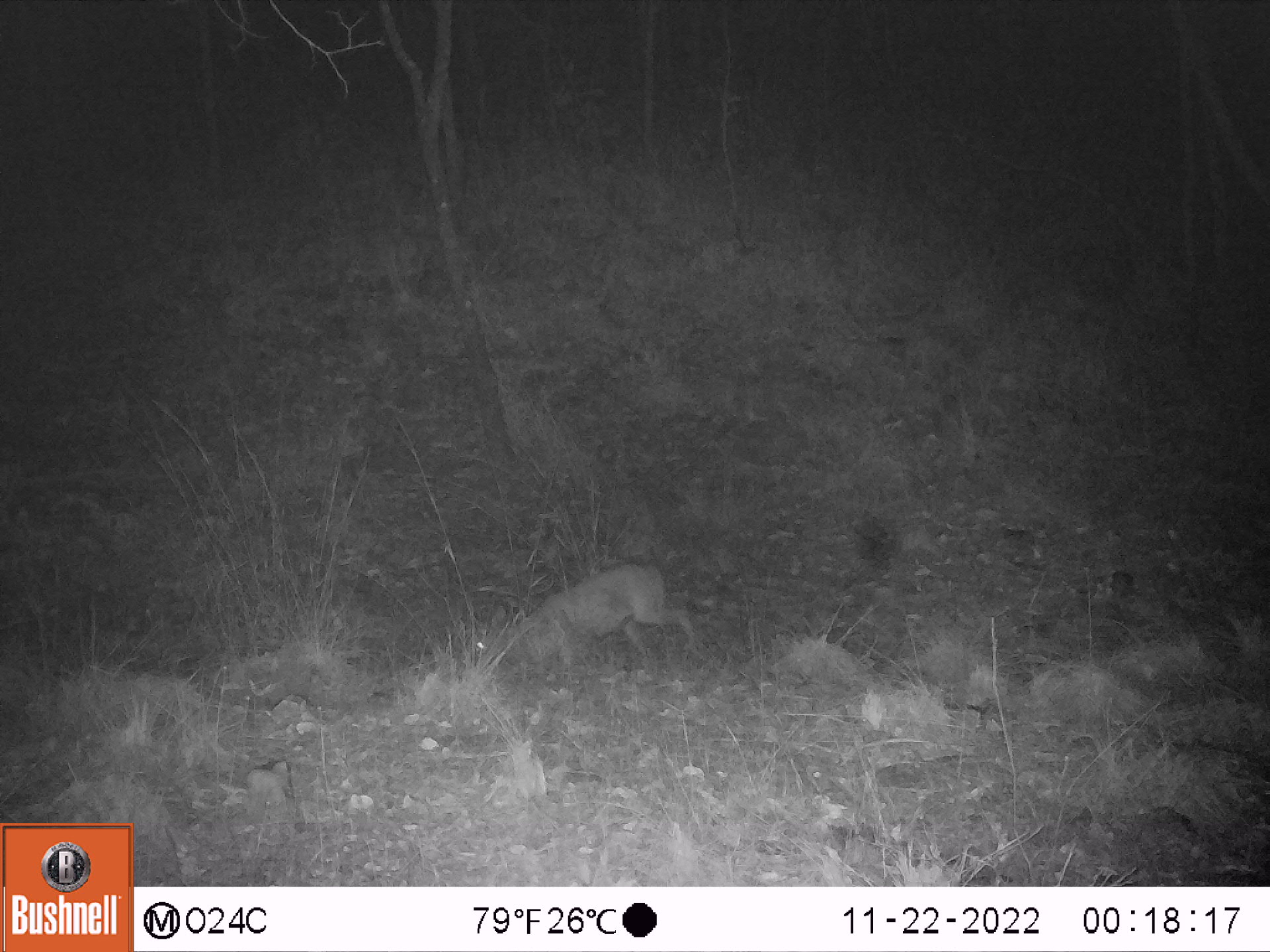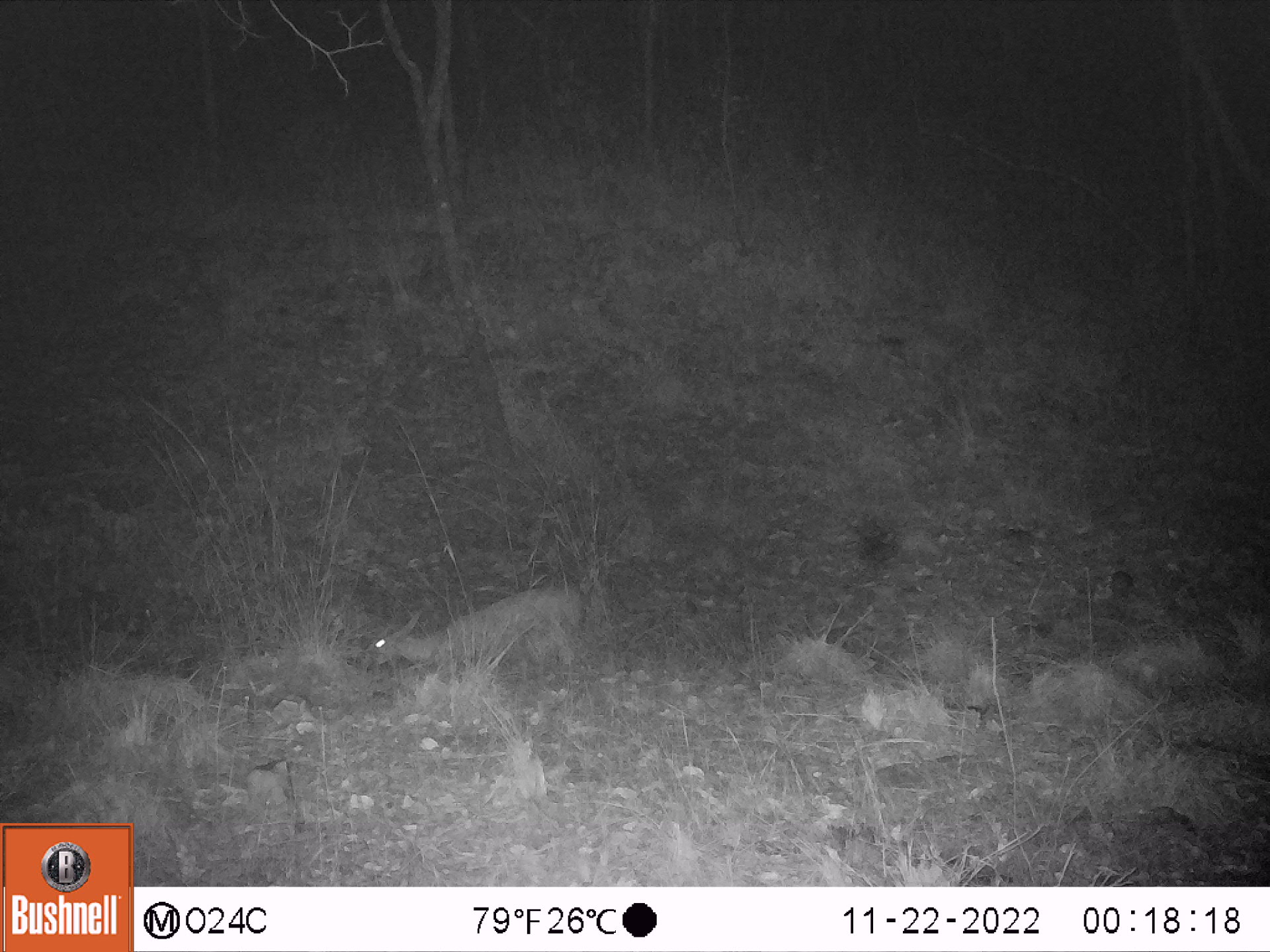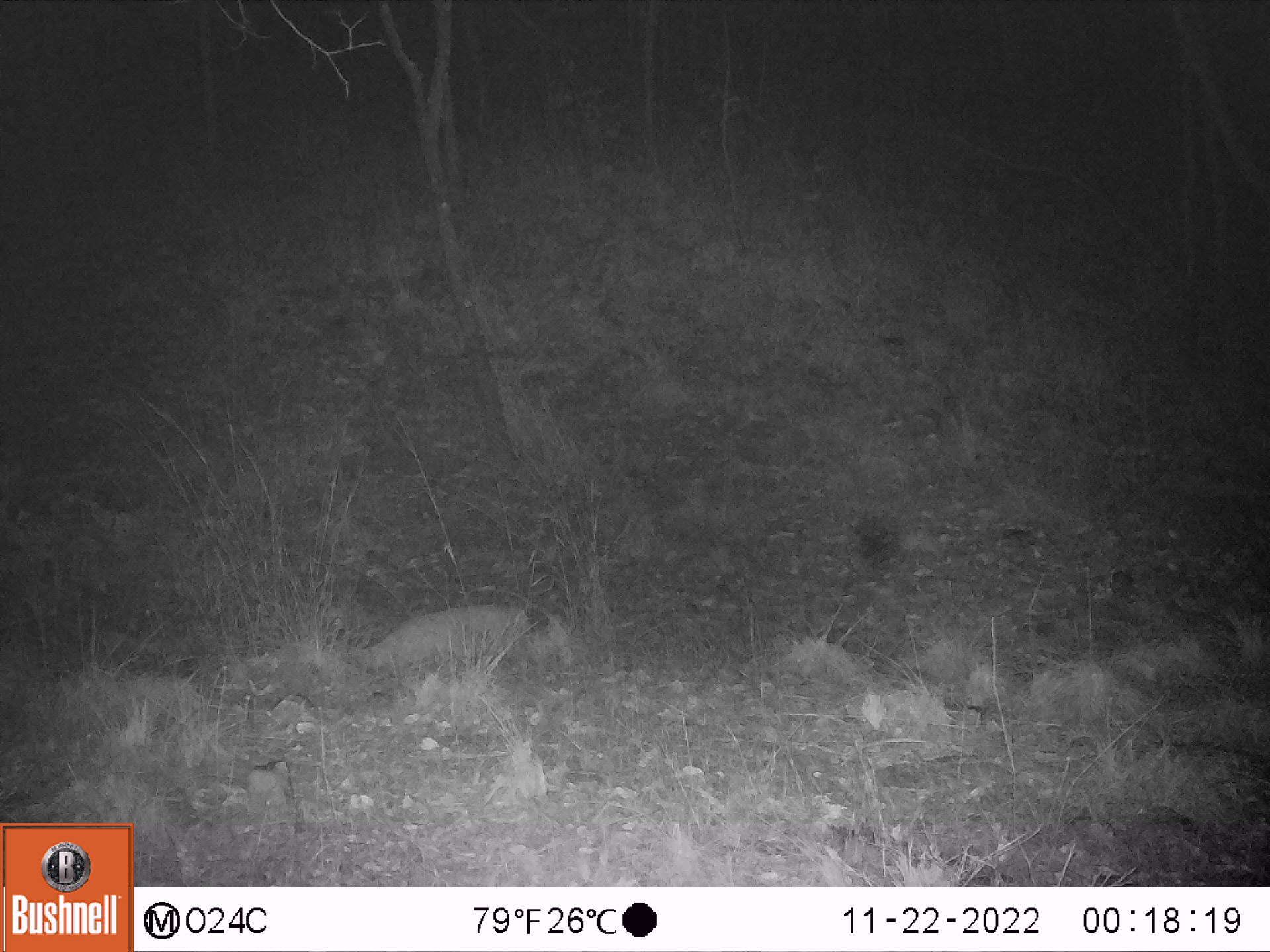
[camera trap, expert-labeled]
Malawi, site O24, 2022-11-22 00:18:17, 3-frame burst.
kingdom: Animalia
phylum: Chordata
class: Mammalia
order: Artiodactyla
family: Bovidae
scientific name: Antilopinae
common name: small antelope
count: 1